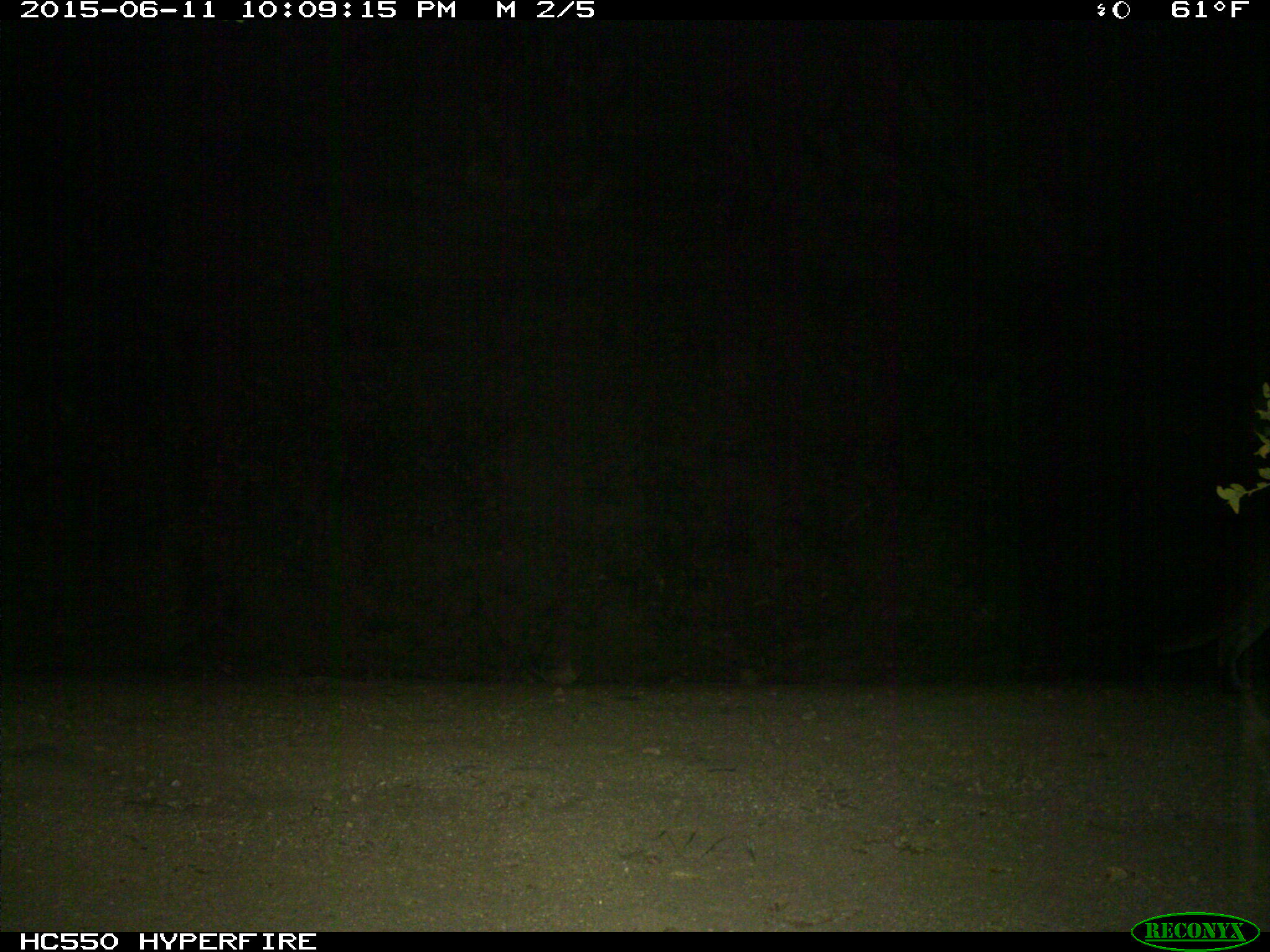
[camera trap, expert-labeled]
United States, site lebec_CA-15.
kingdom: Animalia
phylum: Chordata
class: Mammalia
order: Carnivora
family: Felidae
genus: Puma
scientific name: Puma concolor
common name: mountain lion